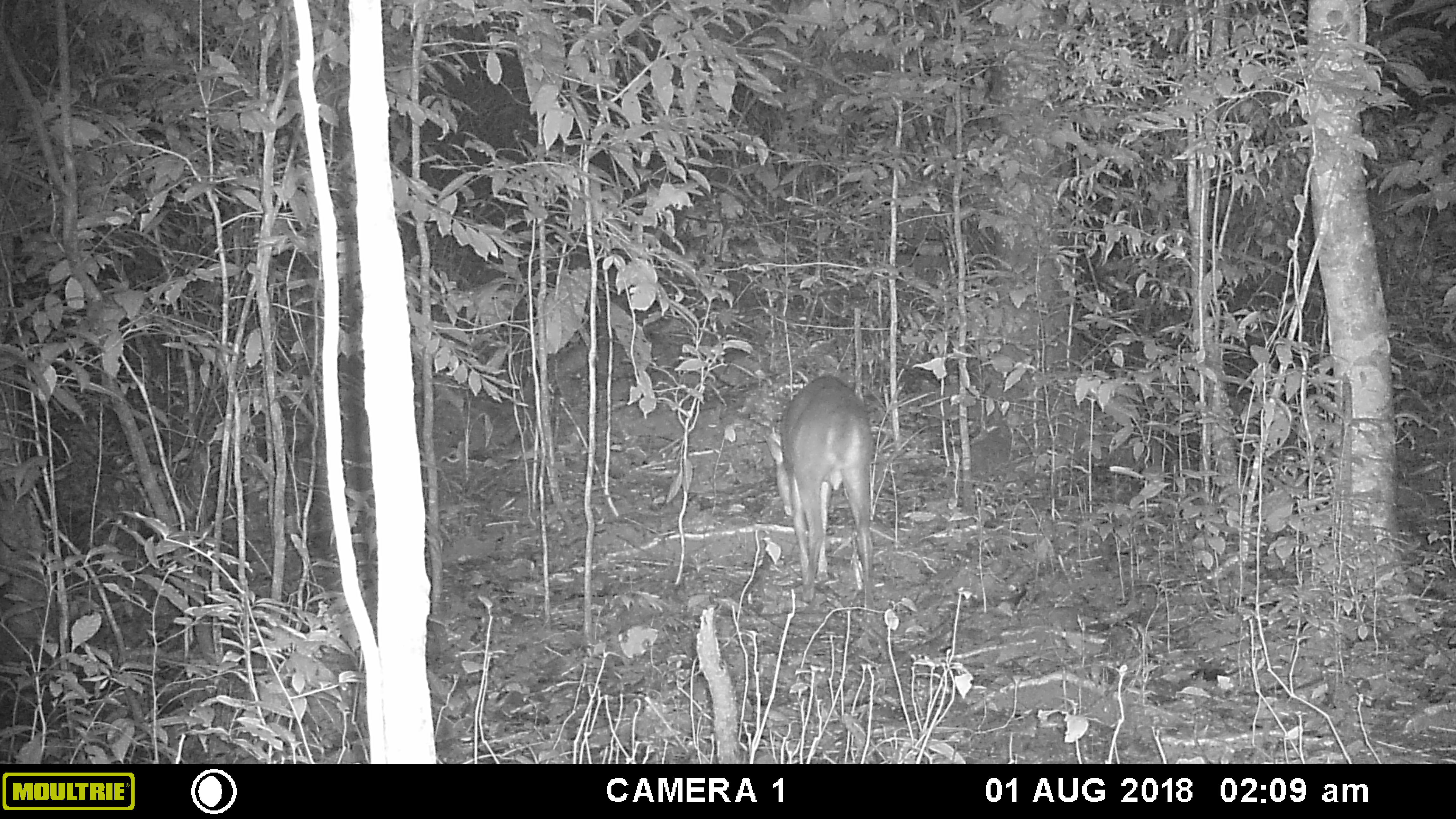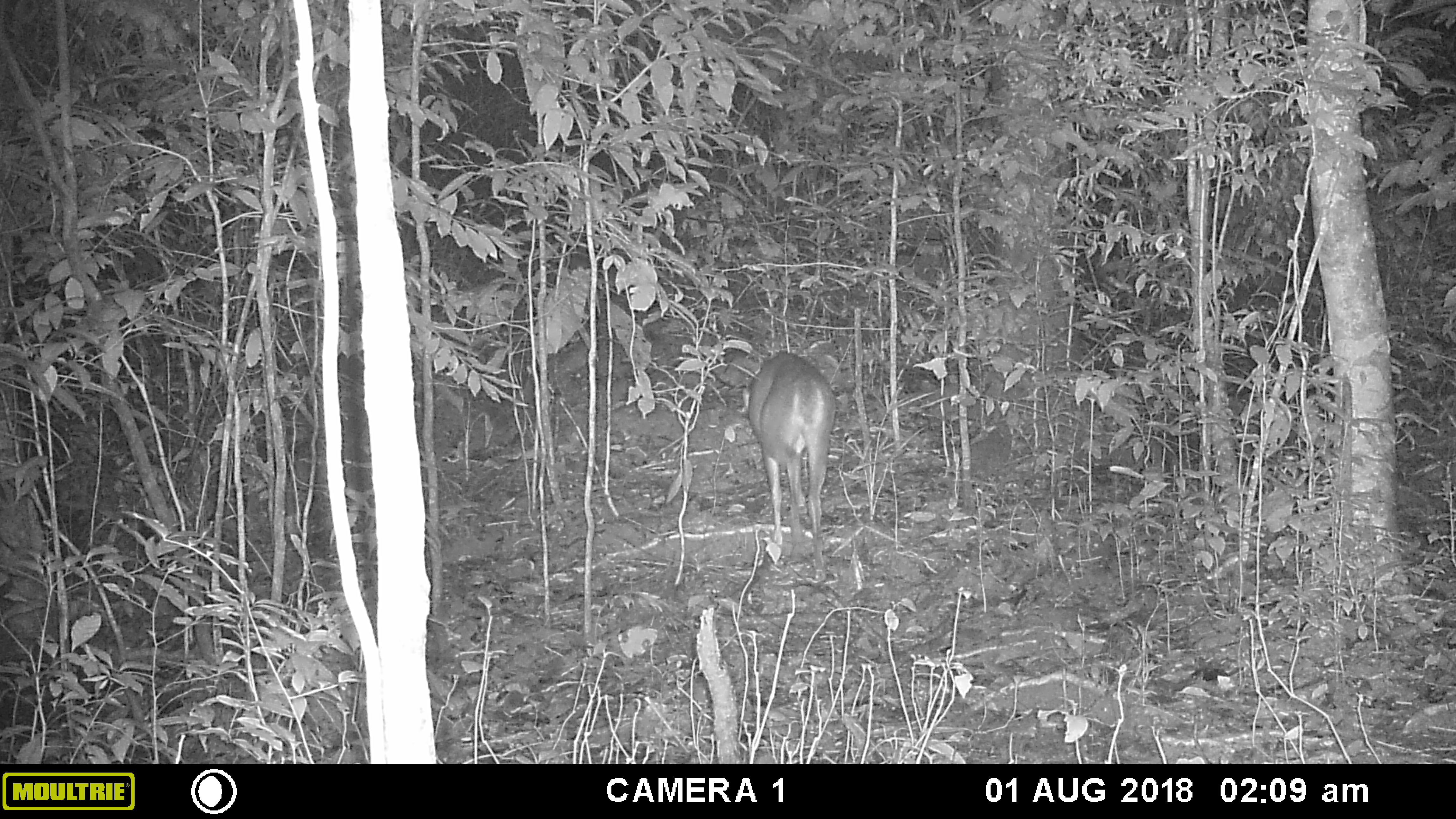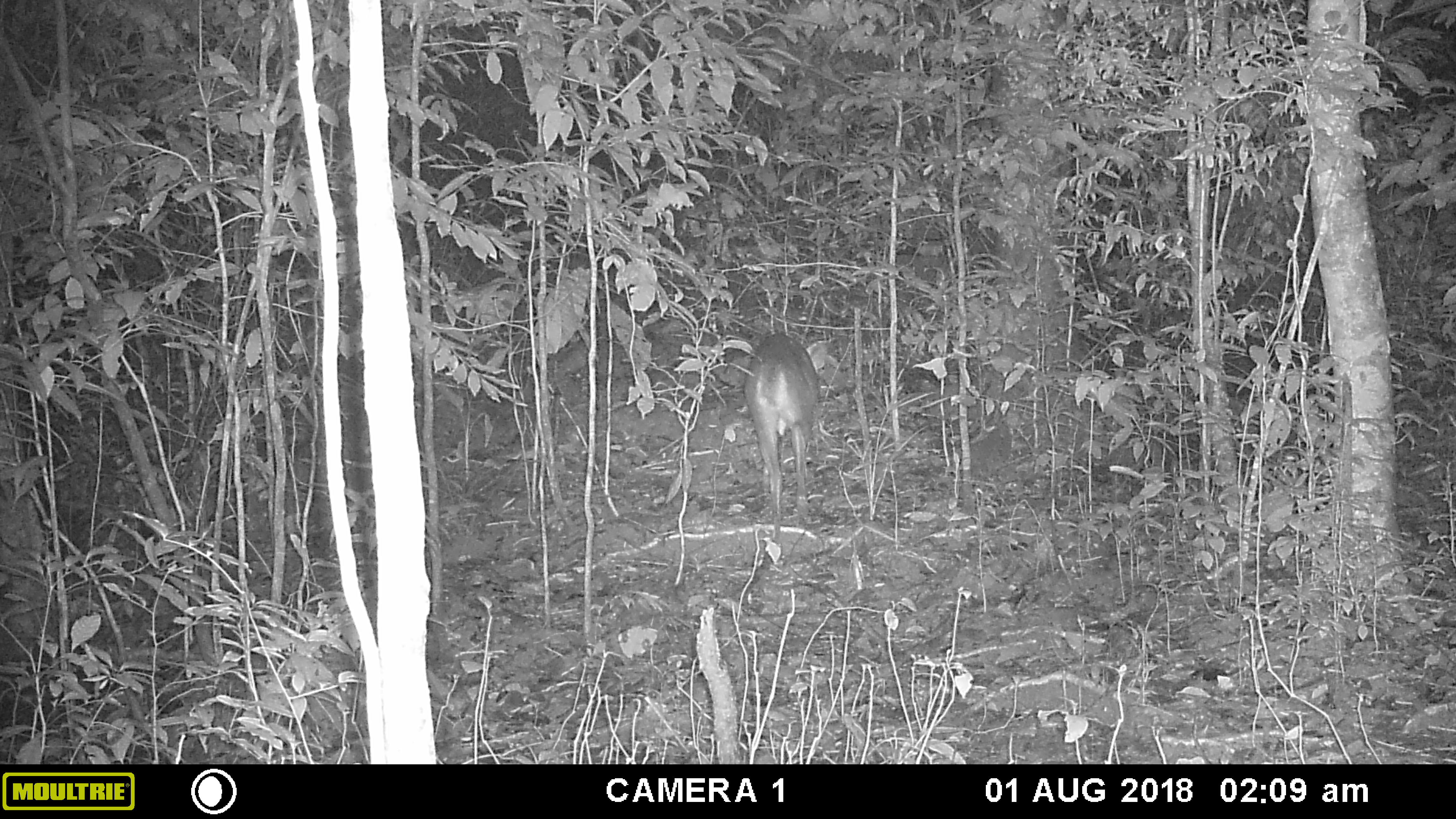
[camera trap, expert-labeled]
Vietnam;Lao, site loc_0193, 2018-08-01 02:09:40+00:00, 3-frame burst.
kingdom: Animalia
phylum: Chordata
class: Mammalia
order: Artiodactyla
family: Cervidae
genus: Muntiacus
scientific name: Muntiacus vuquangensis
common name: large-antlered muntjac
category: large antlered muntjac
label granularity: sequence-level